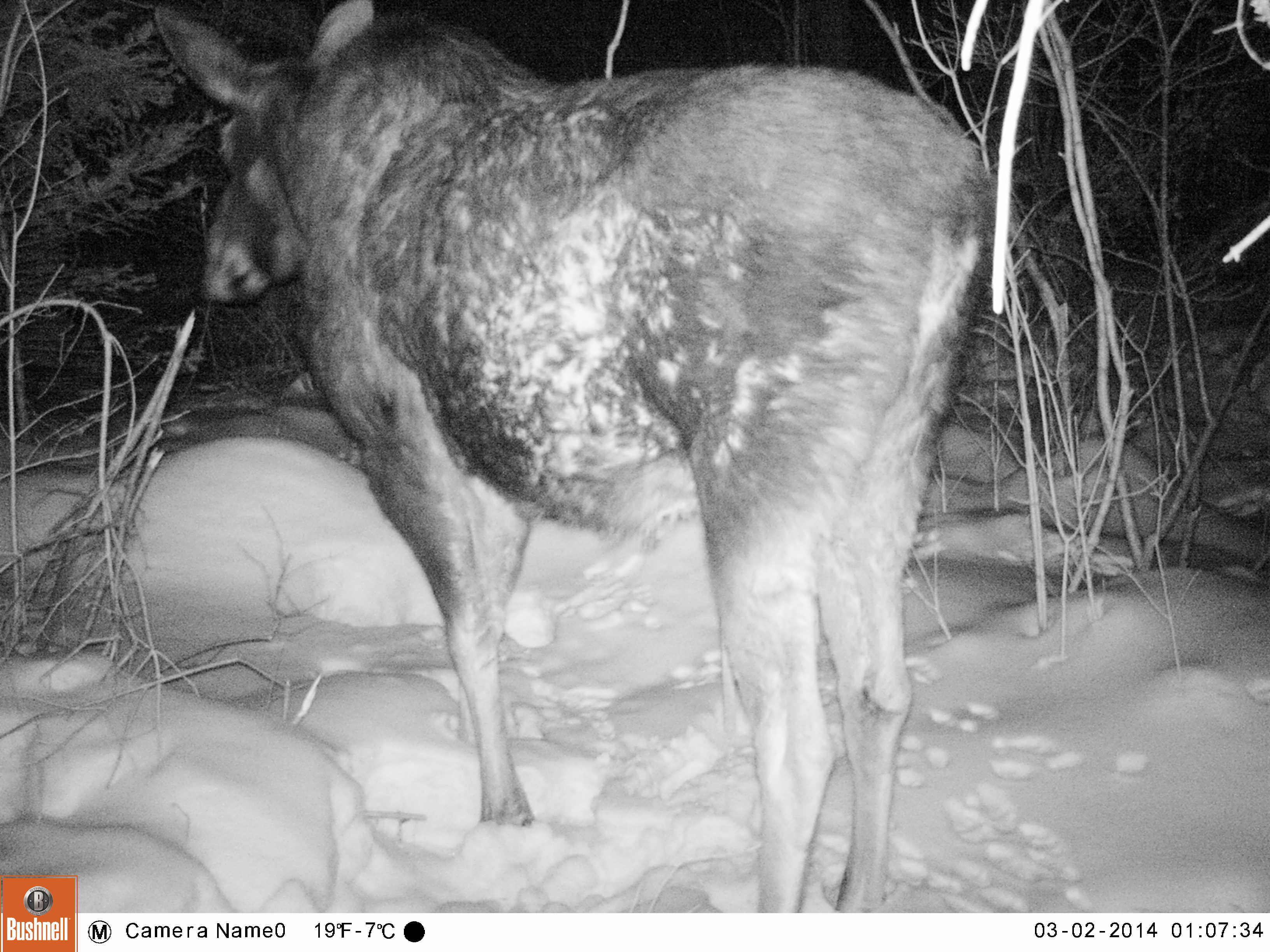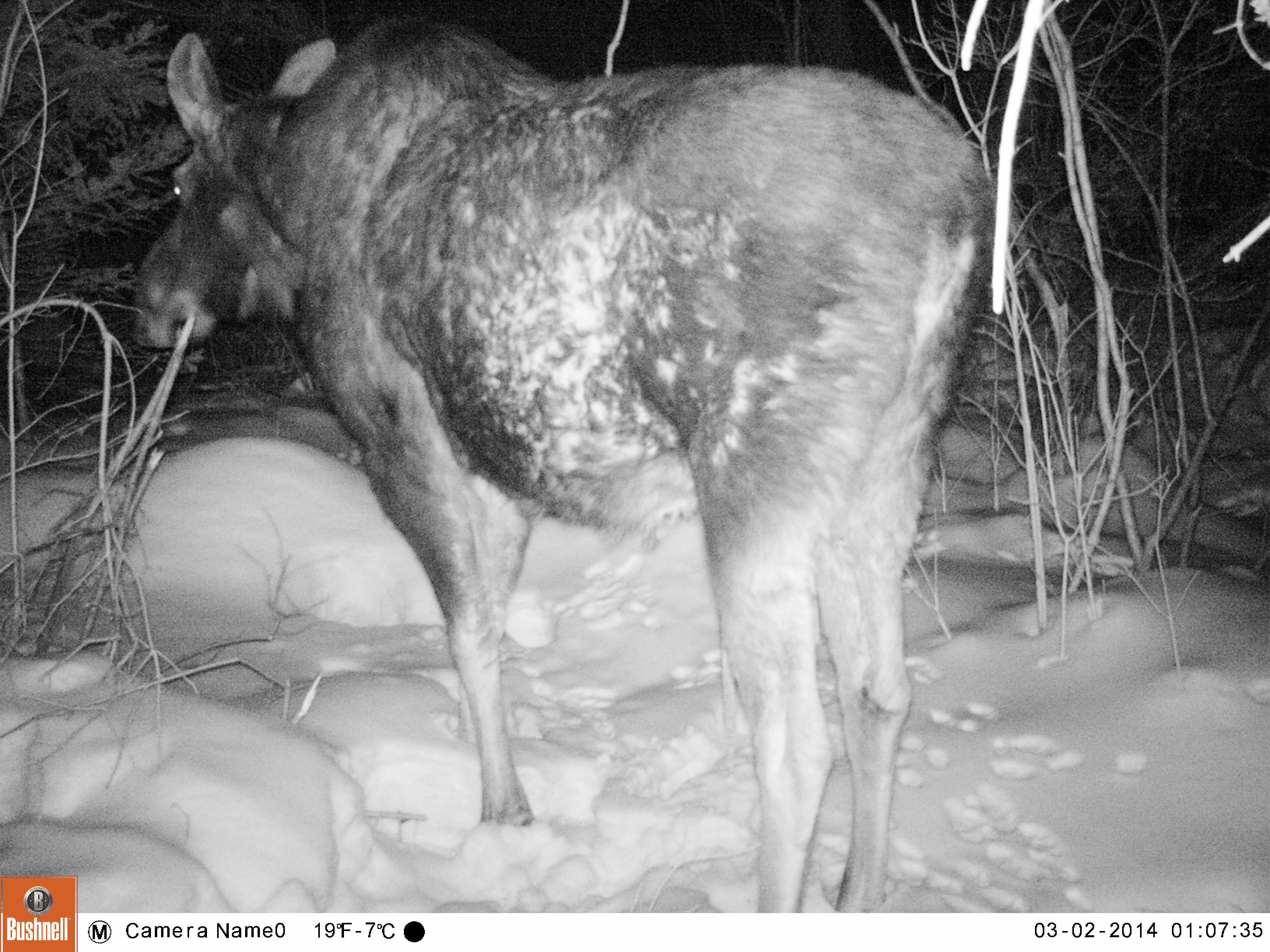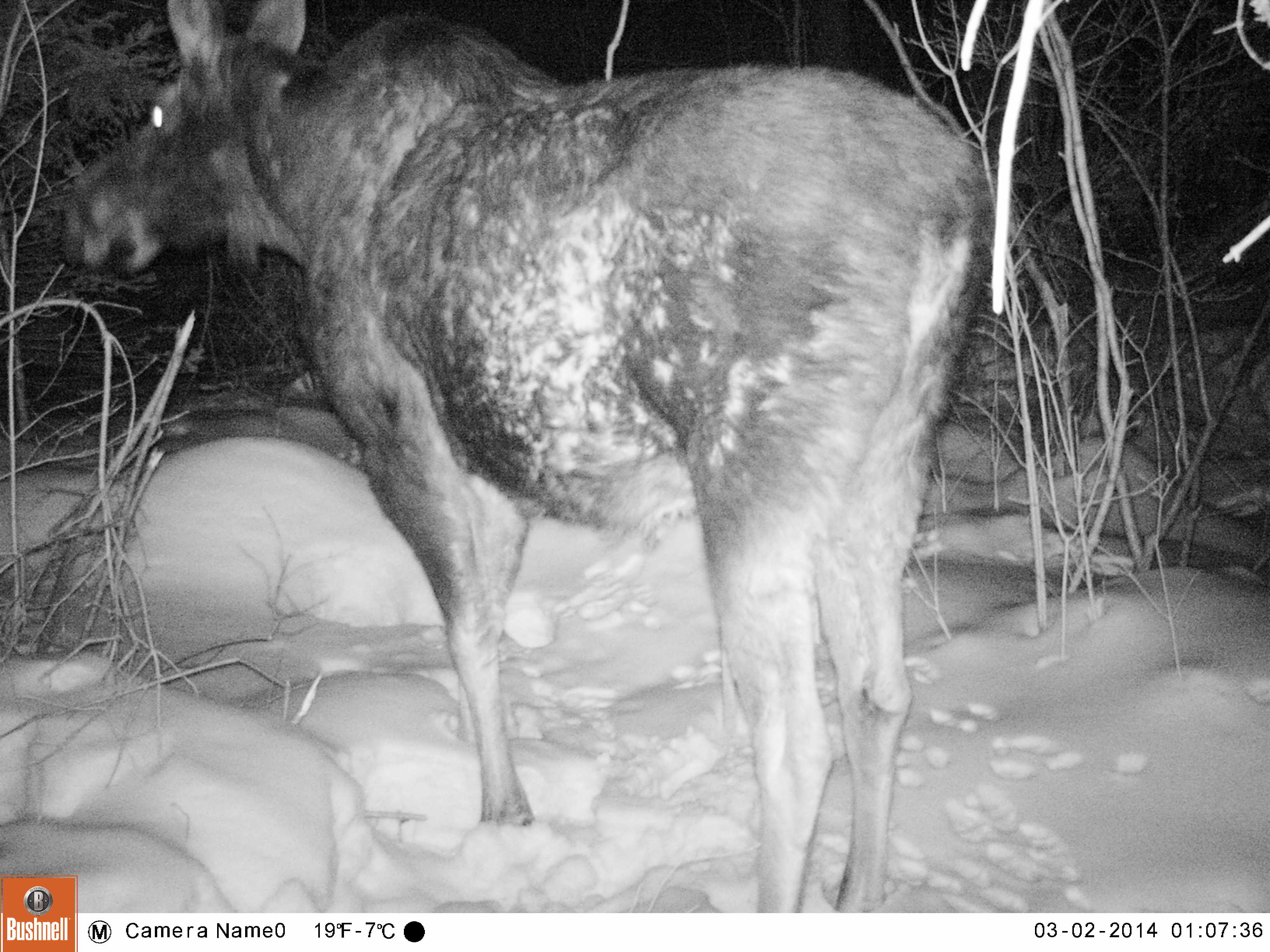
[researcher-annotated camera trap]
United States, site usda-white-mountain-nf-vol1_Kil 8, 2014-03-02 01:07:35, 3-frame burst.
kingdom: Animalia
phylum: Chordata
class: Mammalia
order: Artiodactyla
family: Cervidae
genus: Alces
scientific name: Alces alces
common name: moose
Moose (Alces alces).